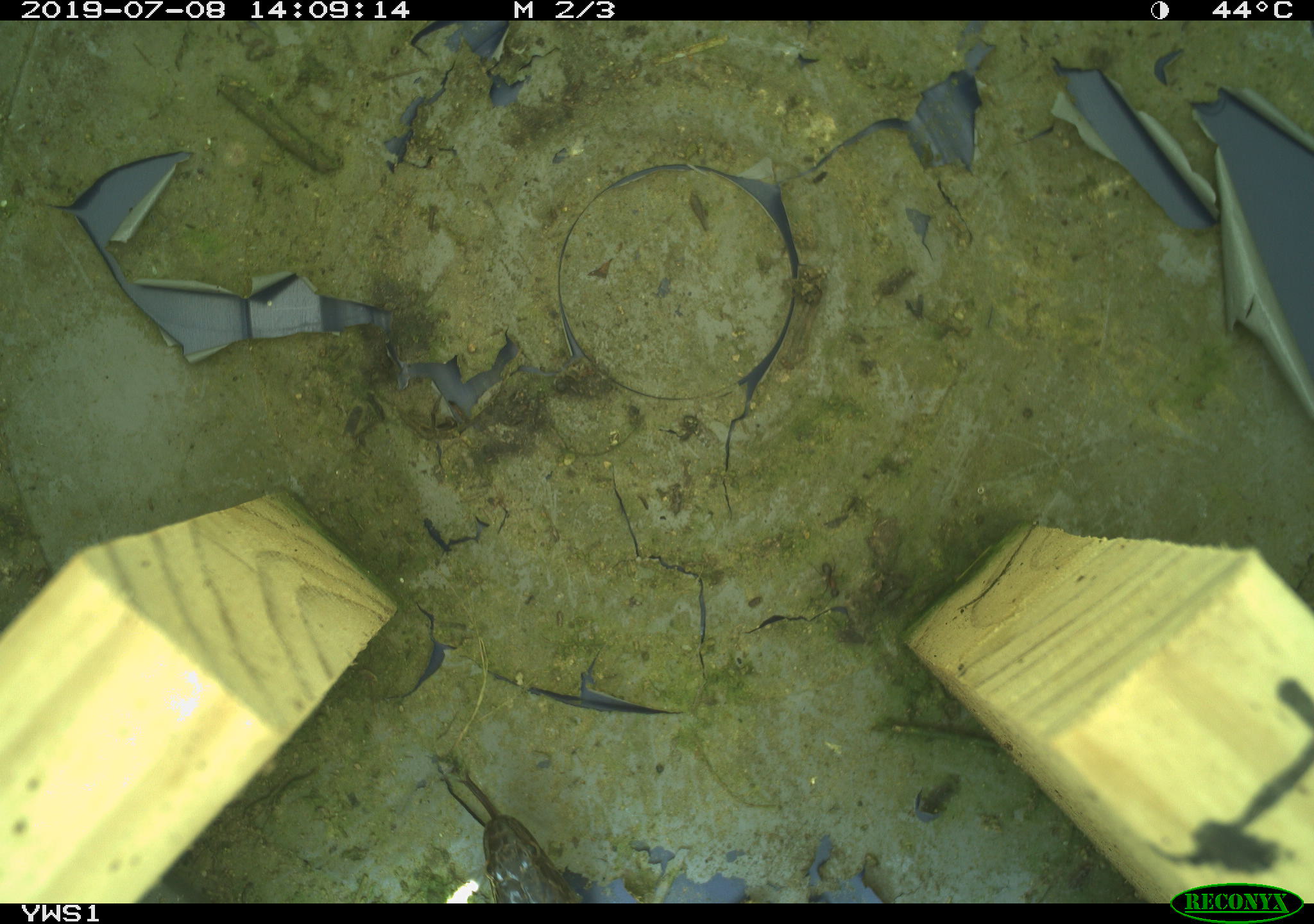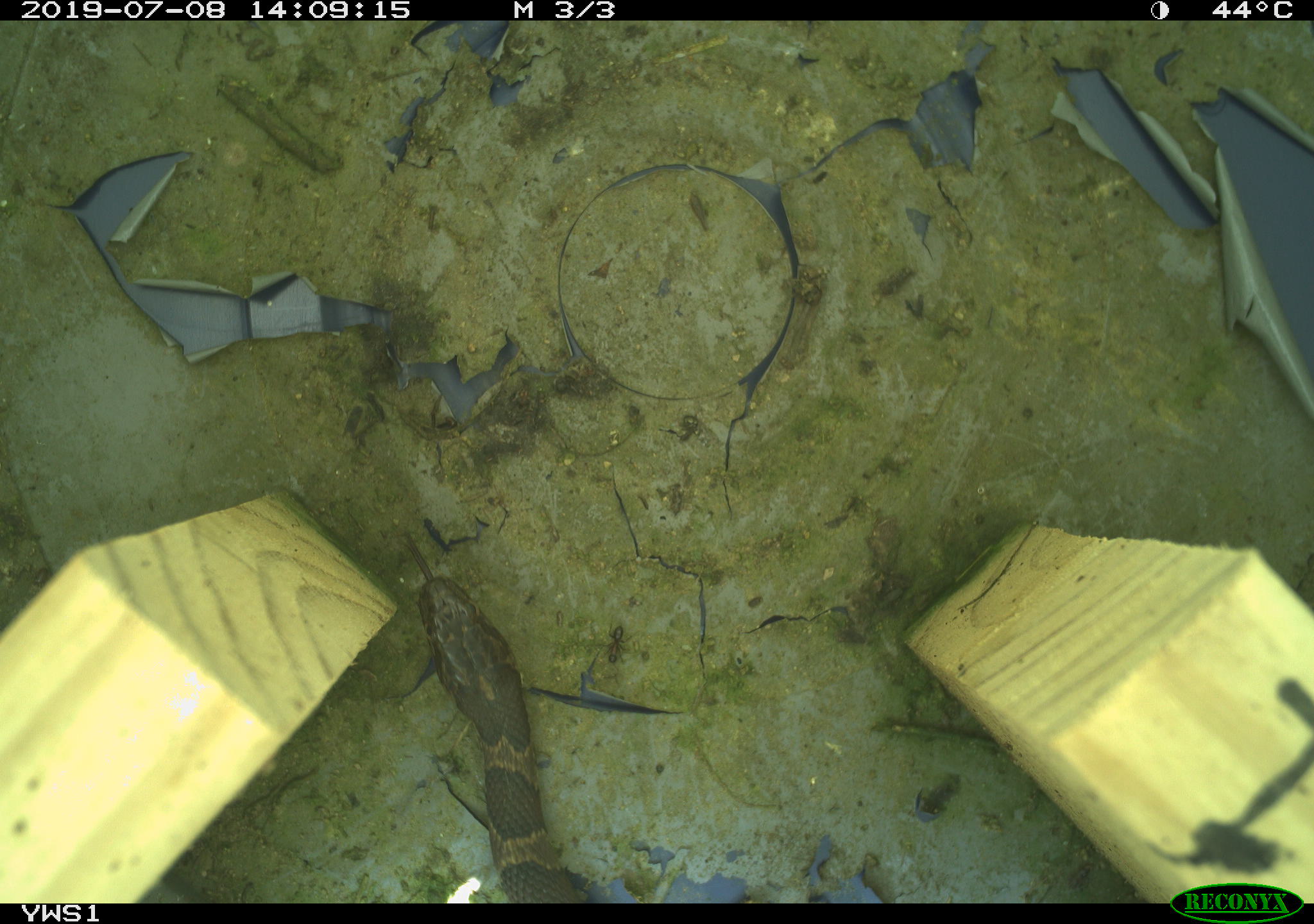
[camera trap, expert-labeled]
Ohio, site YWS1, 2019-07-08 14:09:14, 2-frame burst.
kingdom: Animalia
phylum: Chordata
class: Reptilia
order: Squamata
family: Colubridae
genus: Nerodia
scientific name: Nerodia sipedon sipedon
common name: northern watersnake